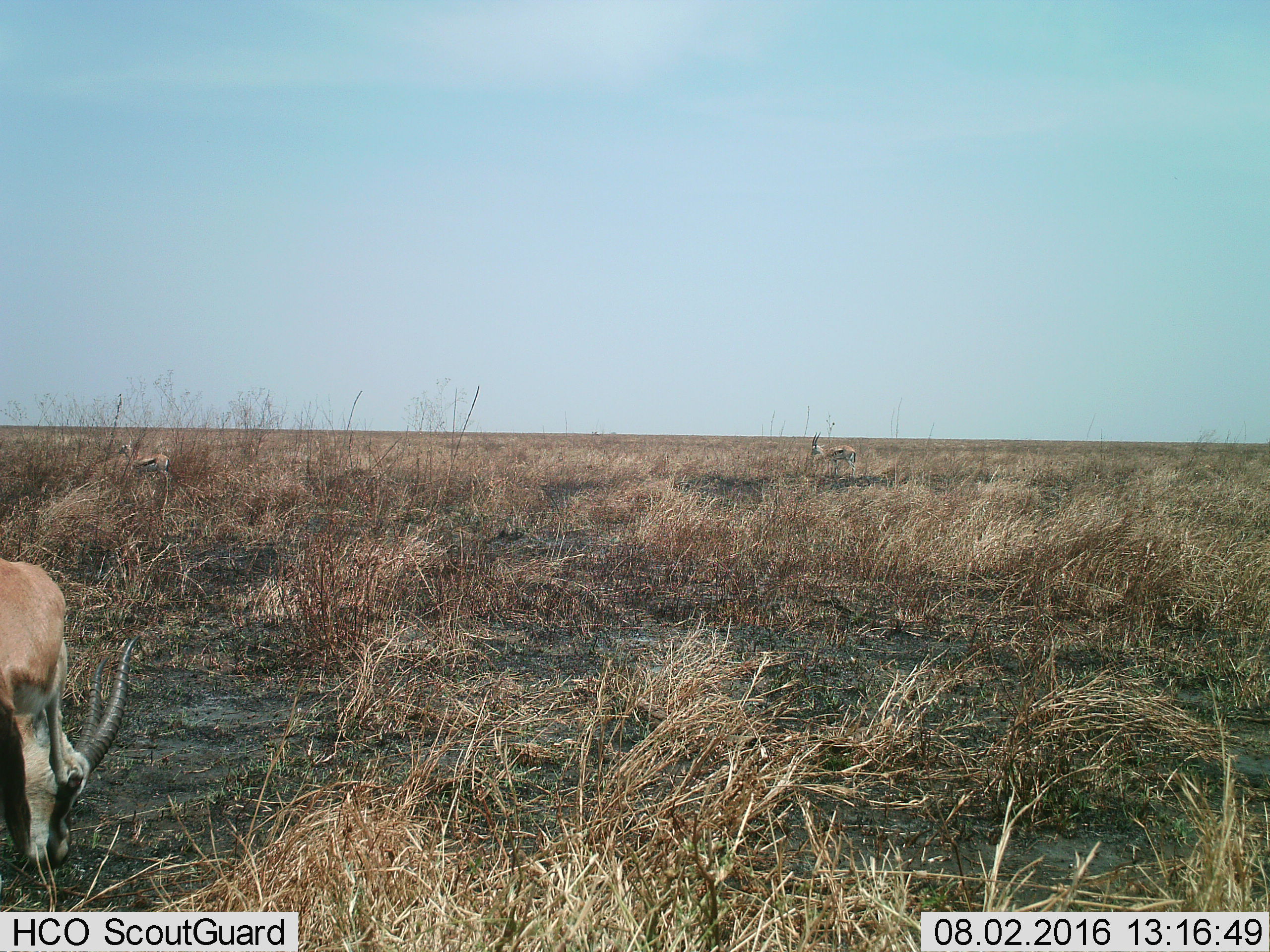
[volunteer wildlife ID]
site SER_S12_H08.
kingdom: Animalia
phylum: Chordata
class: Mammalia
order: Artiodactyla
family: Bovidae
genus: Eudorcas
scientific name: Eudorcas thomsonii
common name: thomson's gazelle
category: gazellethomsons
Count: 3.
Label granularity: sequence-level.